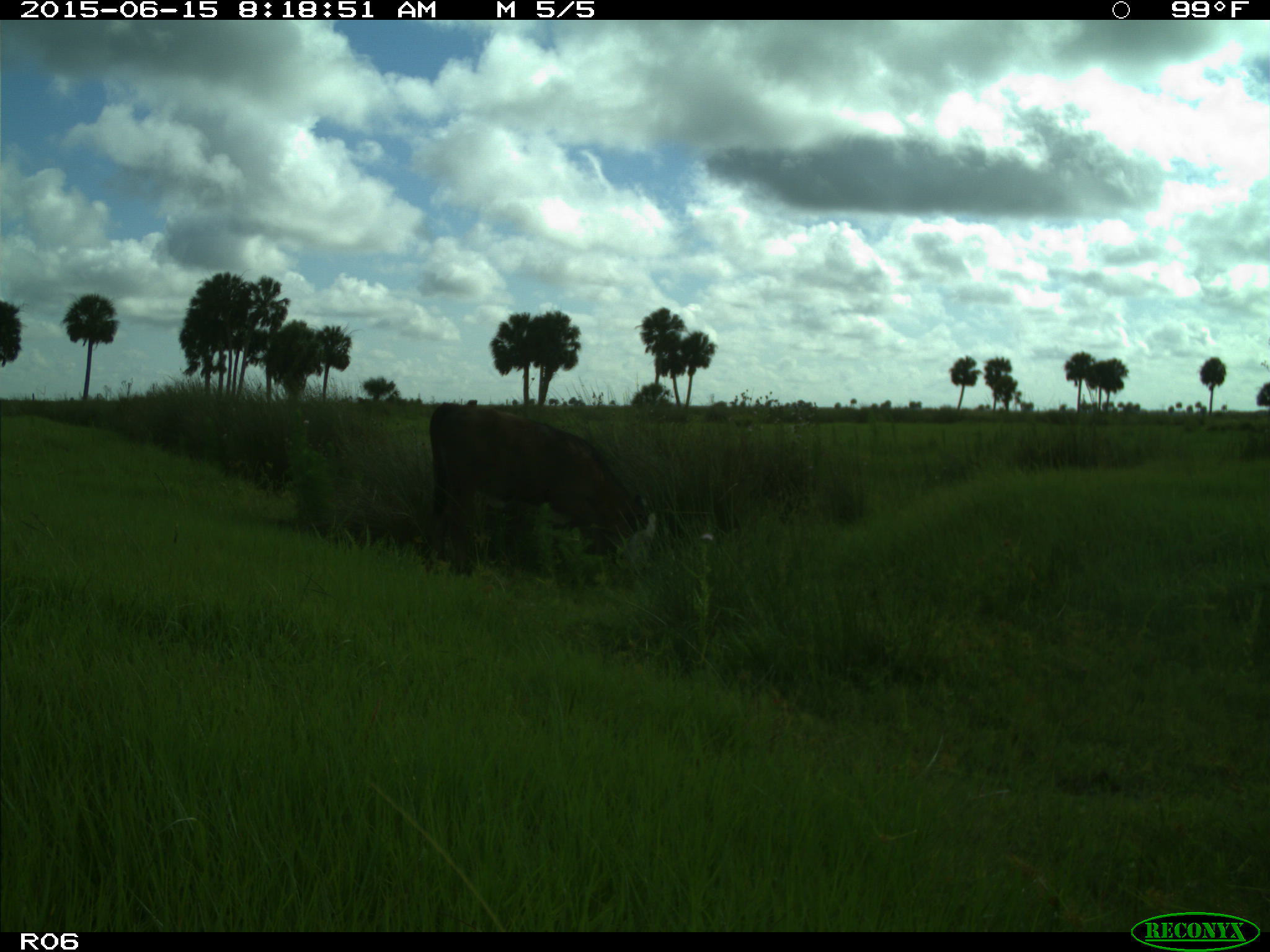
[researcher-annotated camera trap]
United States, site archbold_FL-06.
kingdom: Animalia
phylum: Chordata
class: Mammalia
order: Artiodactyla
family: Bovidae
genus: Bos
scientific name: Bos taurus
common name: domestic cow